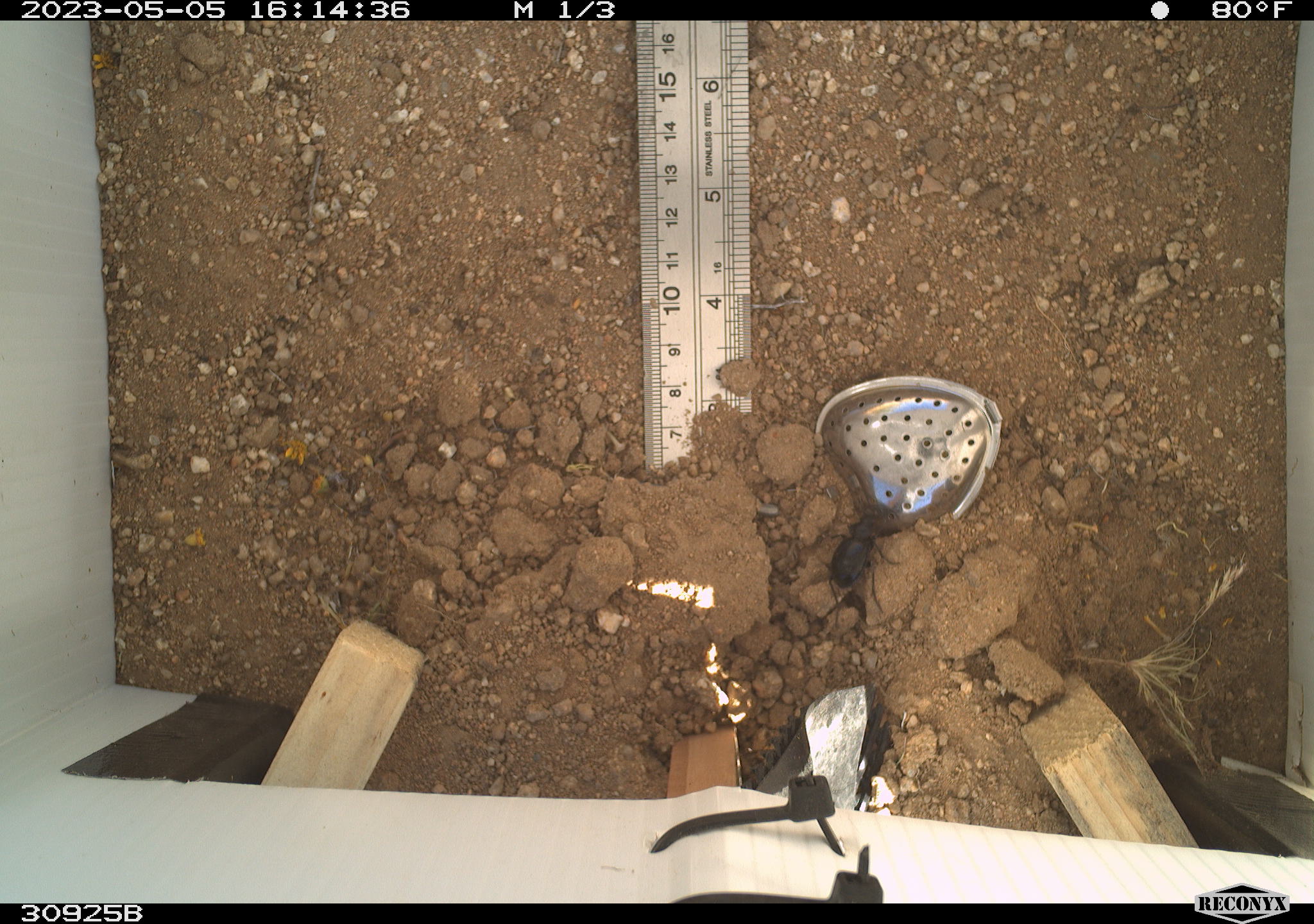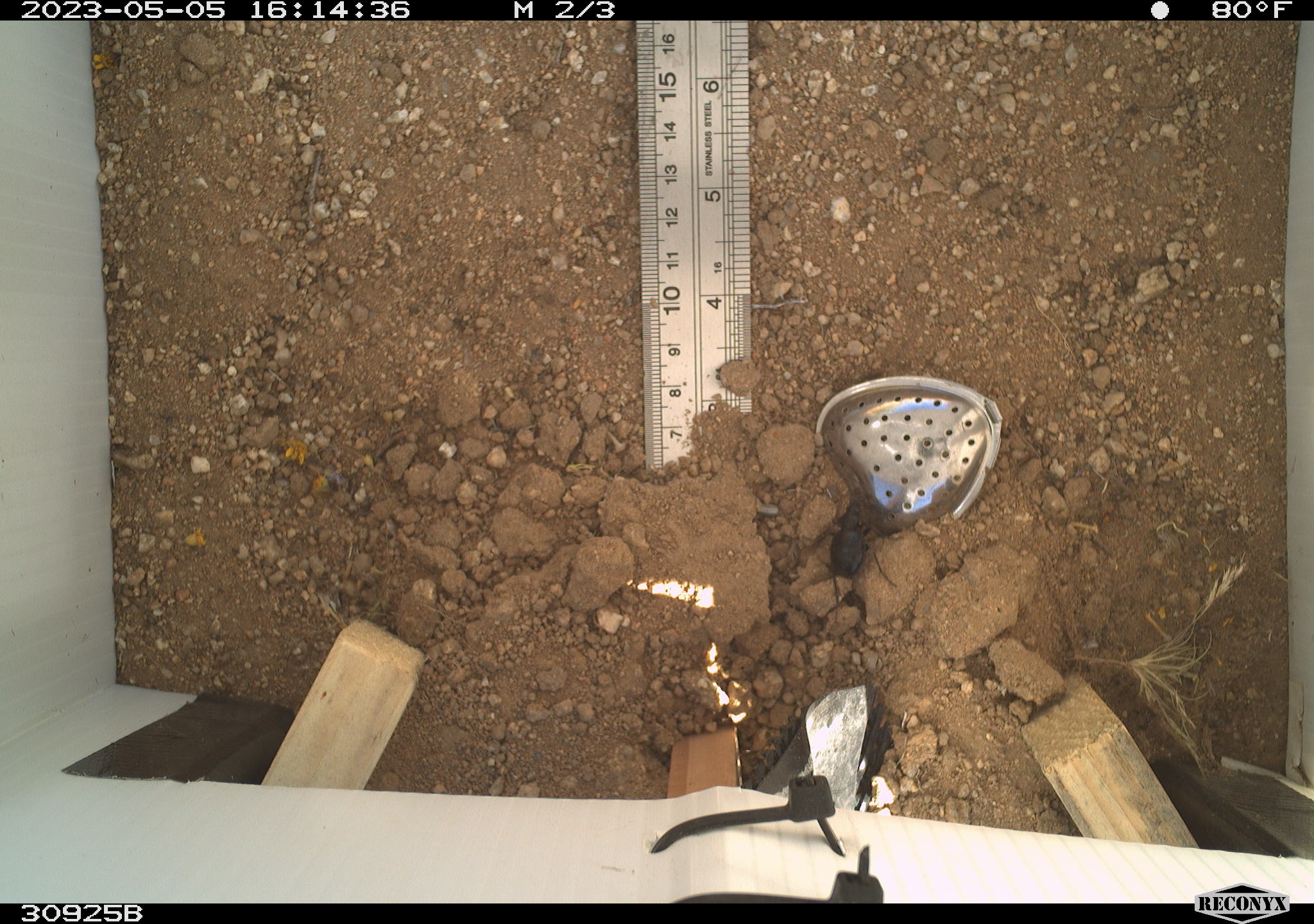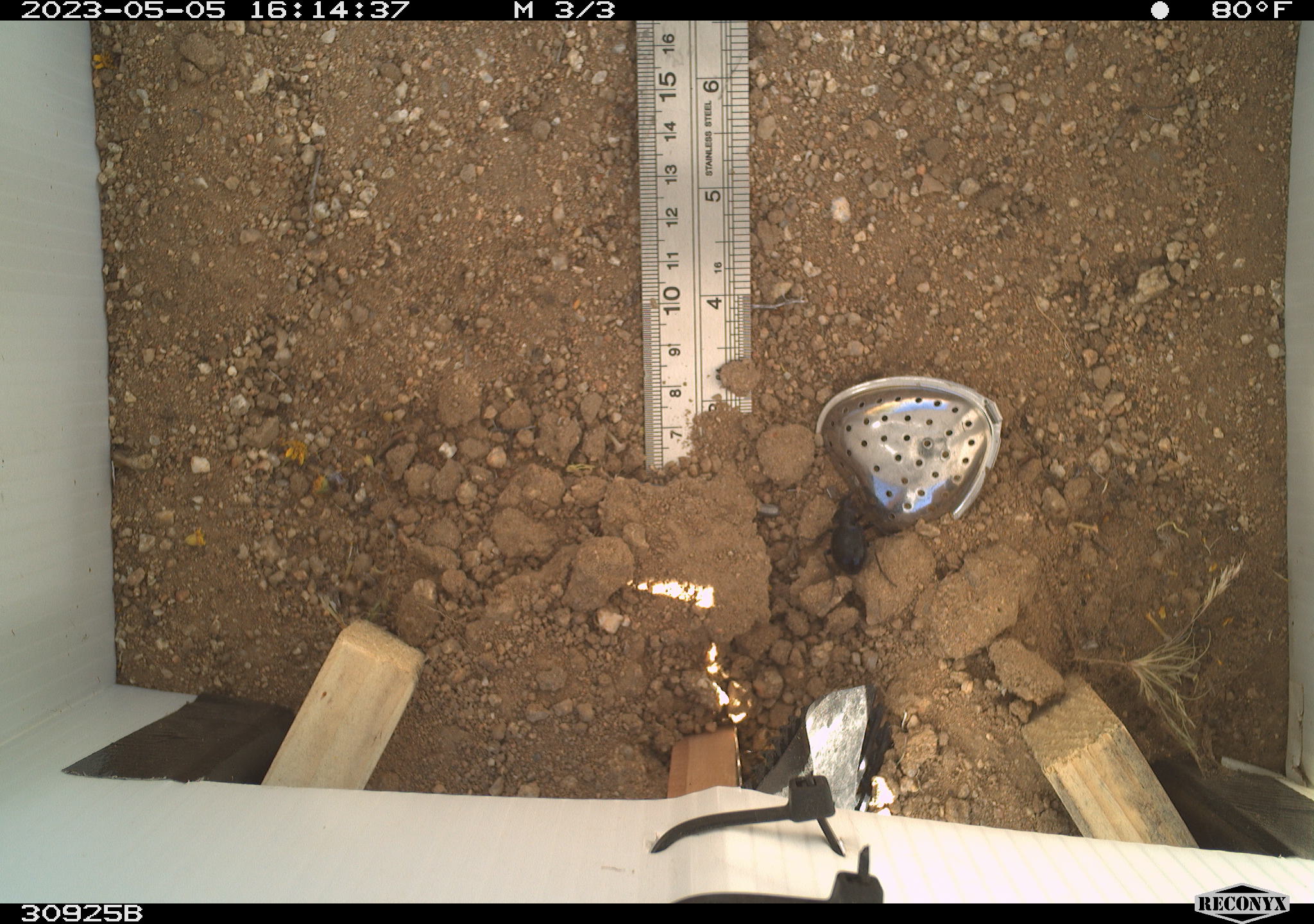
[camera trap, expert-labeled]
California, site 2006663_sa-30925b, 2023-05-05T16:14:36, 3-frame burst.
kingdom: Animalia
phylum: Arthropoda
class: Insecta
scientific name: Insecta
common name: insect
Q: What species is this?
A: Insect (Insecta).